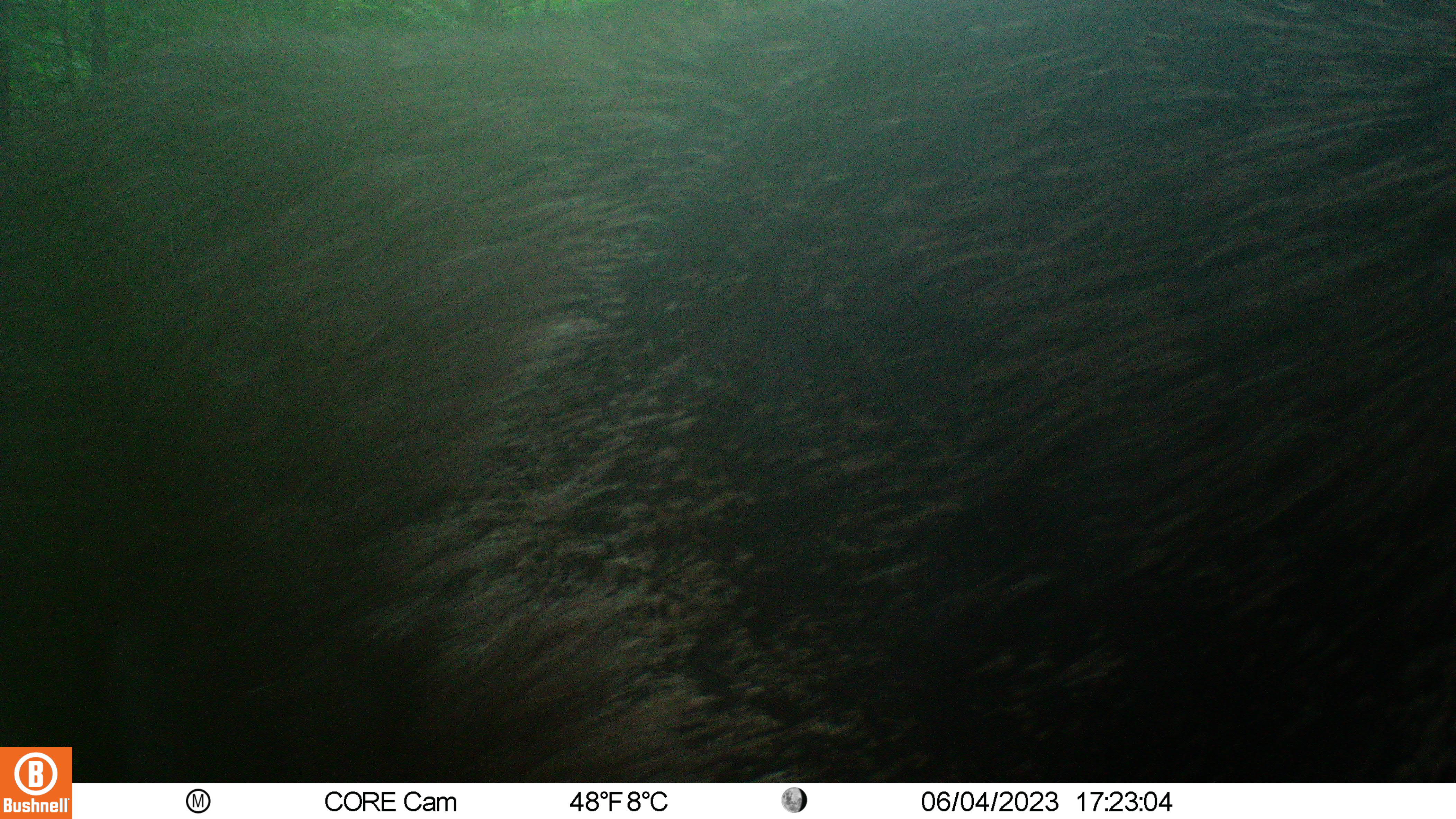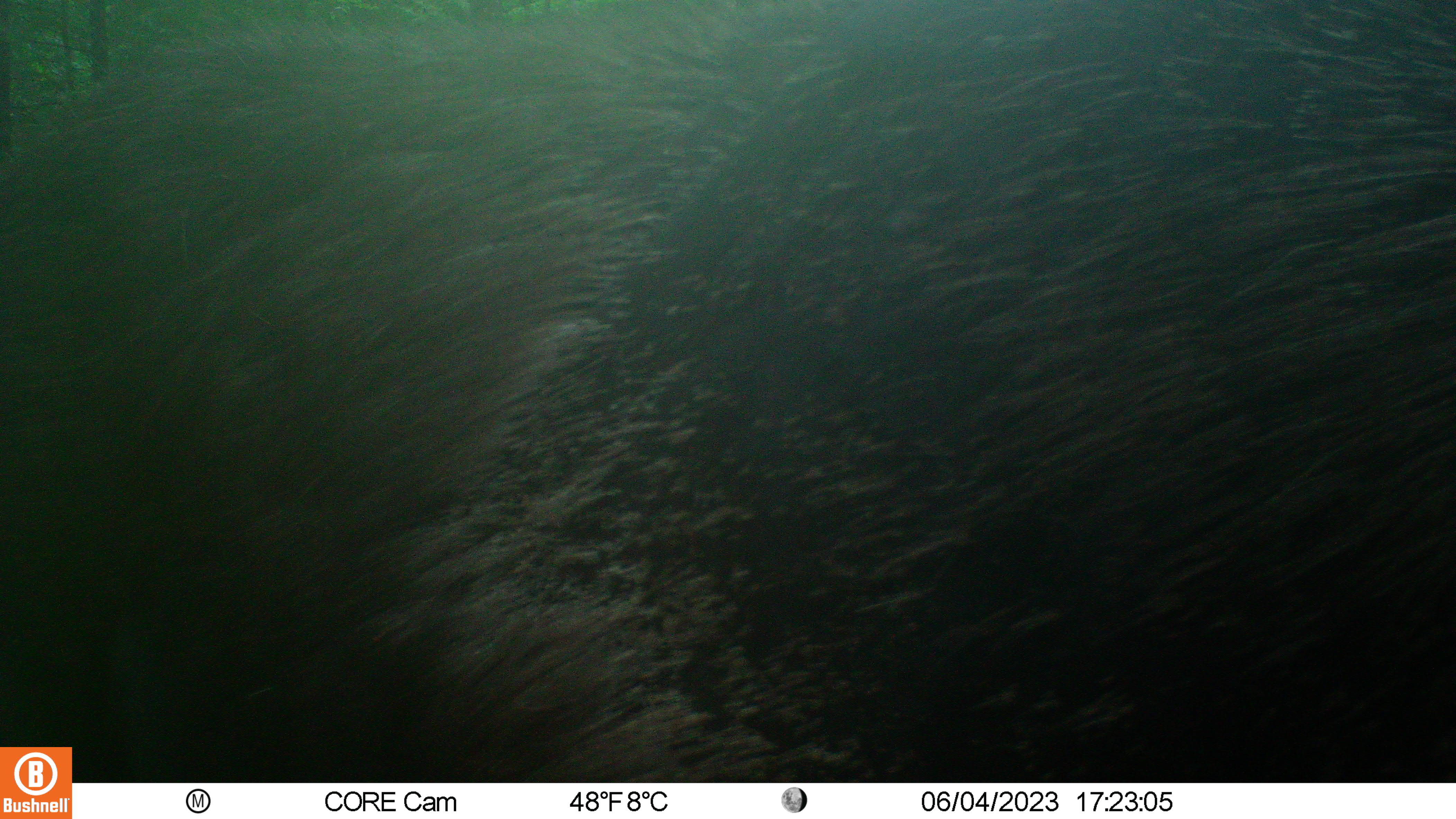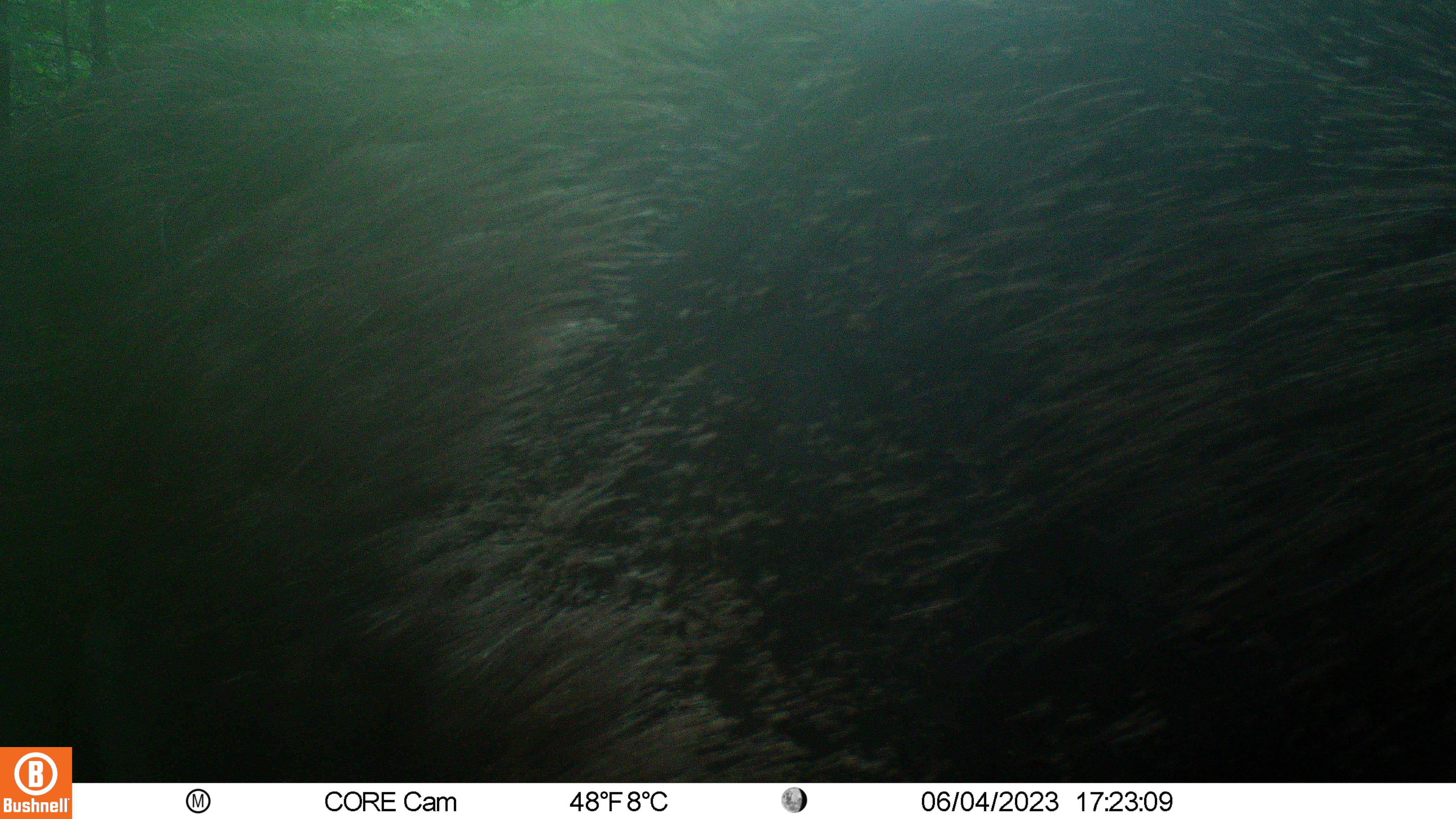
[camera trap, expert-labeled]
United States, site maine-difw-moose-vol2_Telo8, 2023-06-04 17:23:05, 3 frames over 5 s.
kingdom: Animalia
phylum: Chordata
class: Mammalia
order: Artiodactyla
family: Cervidae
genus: Alces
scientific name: Alces alces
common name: moose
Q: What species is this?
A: Moose (Alces alces).